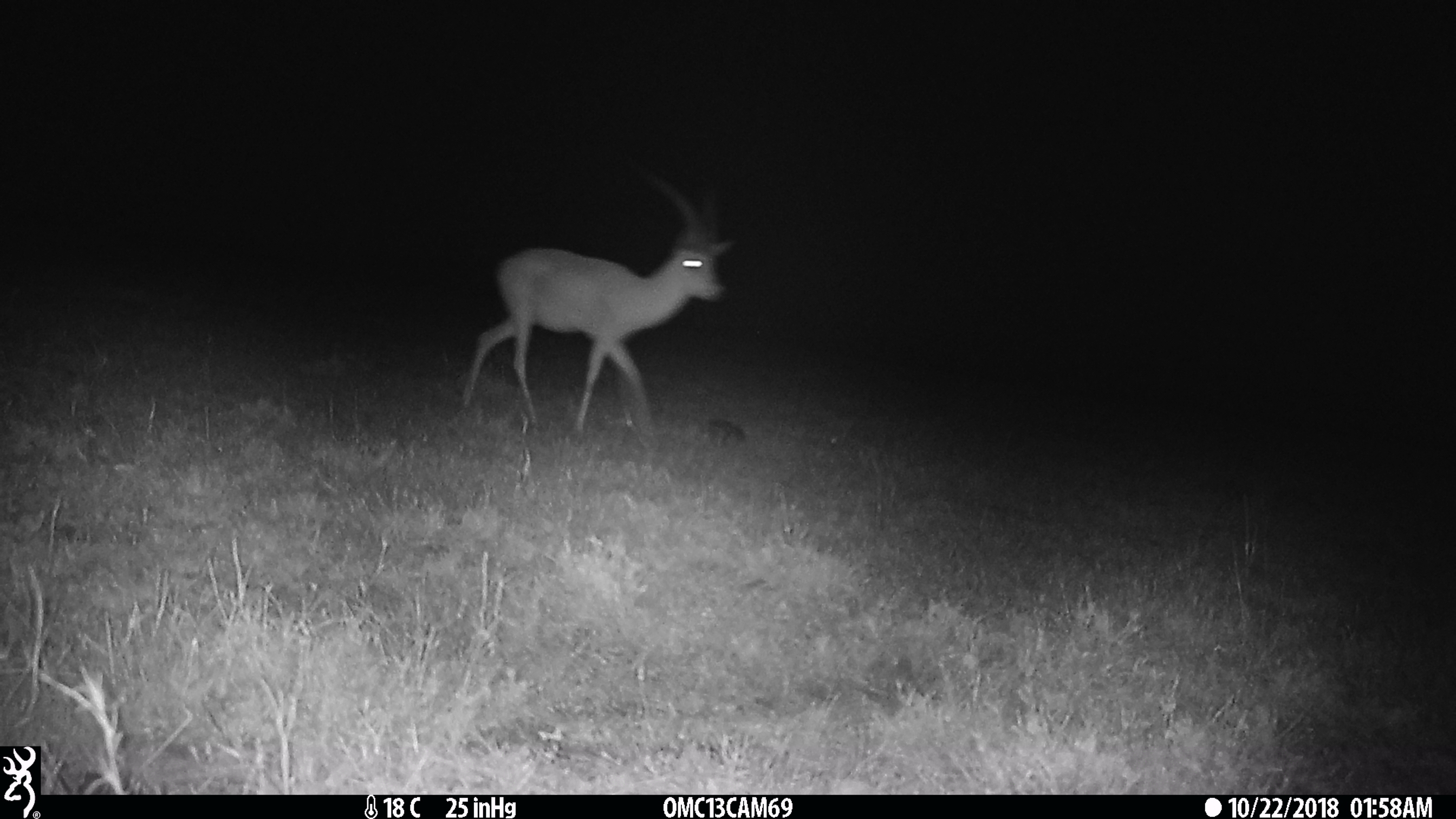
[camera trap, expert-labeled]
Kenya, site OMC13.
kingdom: Animalia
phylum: Chordata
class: Mammalia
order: Artiodactyla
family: Bovidae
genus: Nanger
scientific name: Nanger granti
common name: grant's gazelle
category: gazelle grants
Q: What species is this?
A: Gazelle grants (grant's gazelle) (Nanger granti).